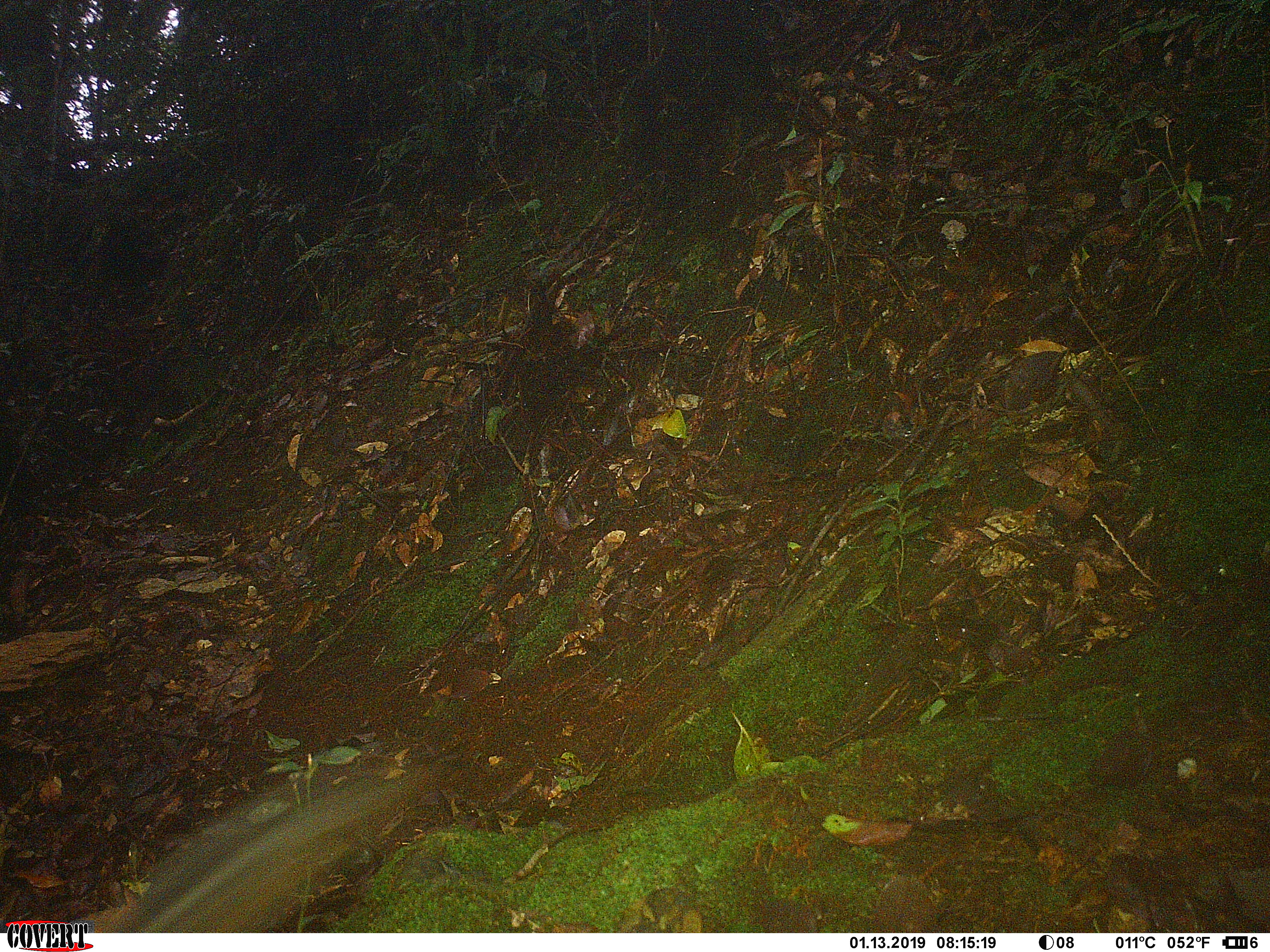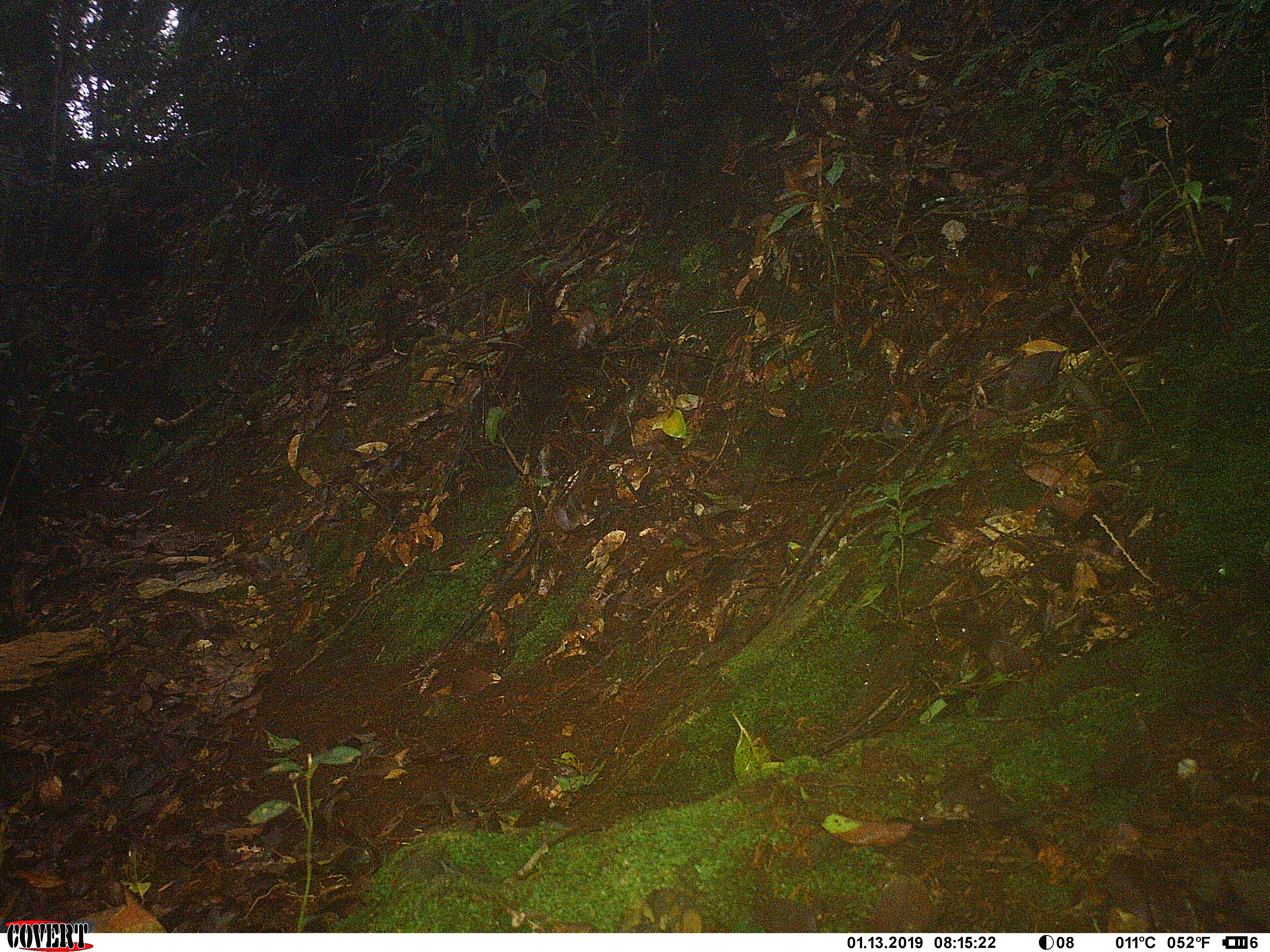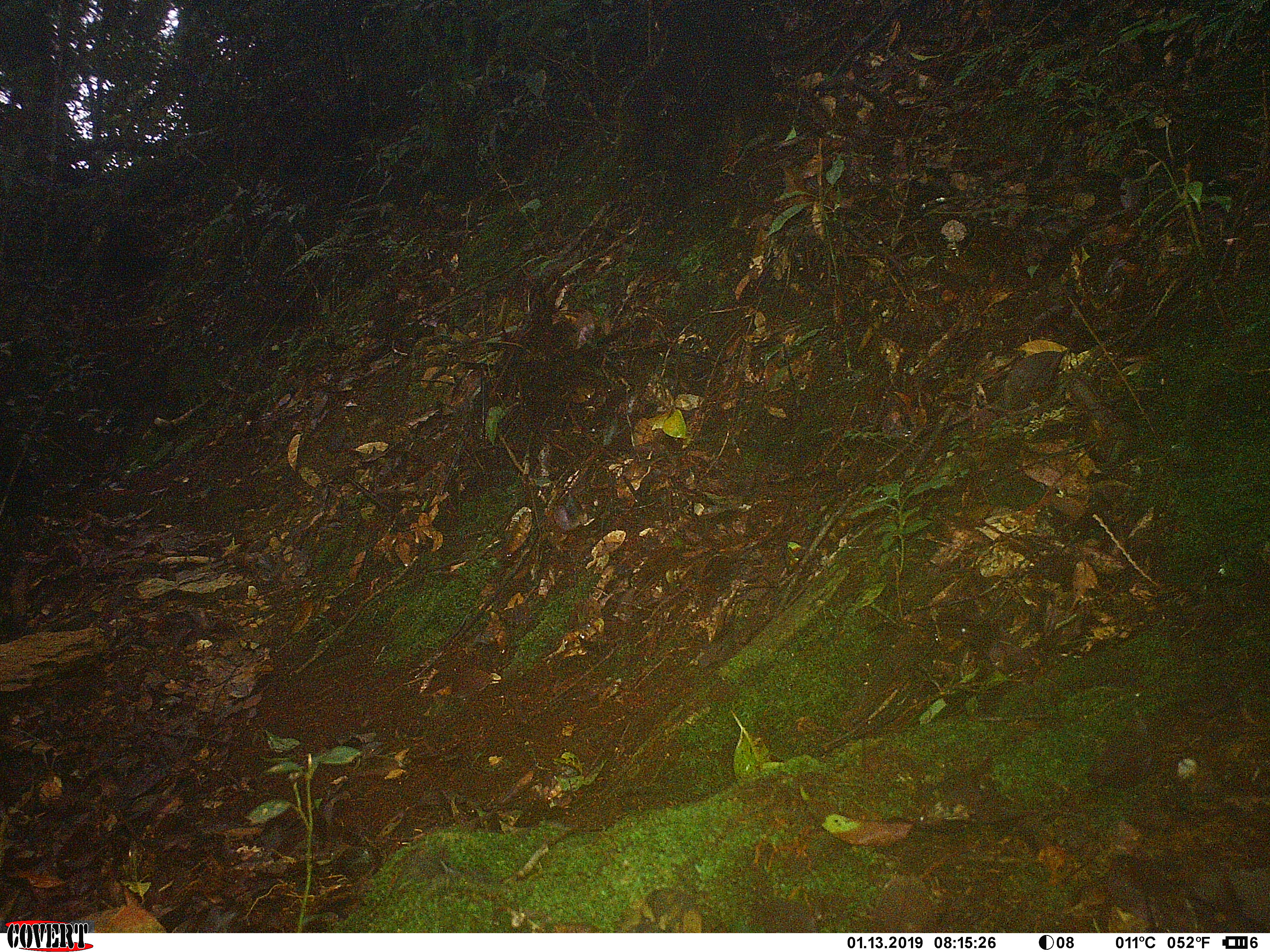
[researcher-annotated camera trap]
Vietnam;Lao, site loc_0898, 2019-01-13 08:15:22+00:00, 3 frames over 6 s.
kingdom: Animalia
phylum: Chordata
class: Mammalia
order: Rodentia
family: Sciuridae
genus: Dremomys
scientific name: Dremomys rufigenis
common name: red-cheeked squirrel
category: red cheeked squirrel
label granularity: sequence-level